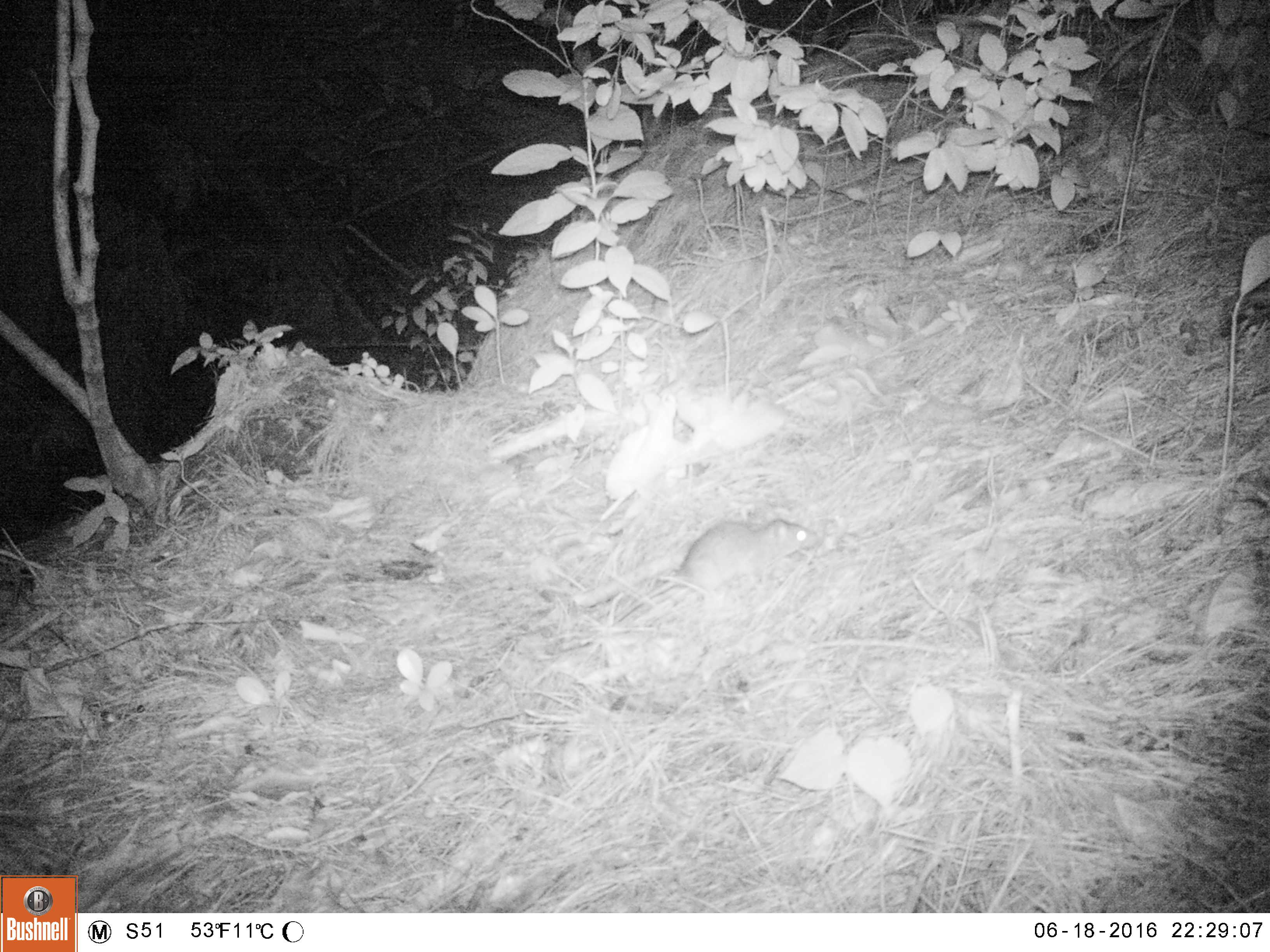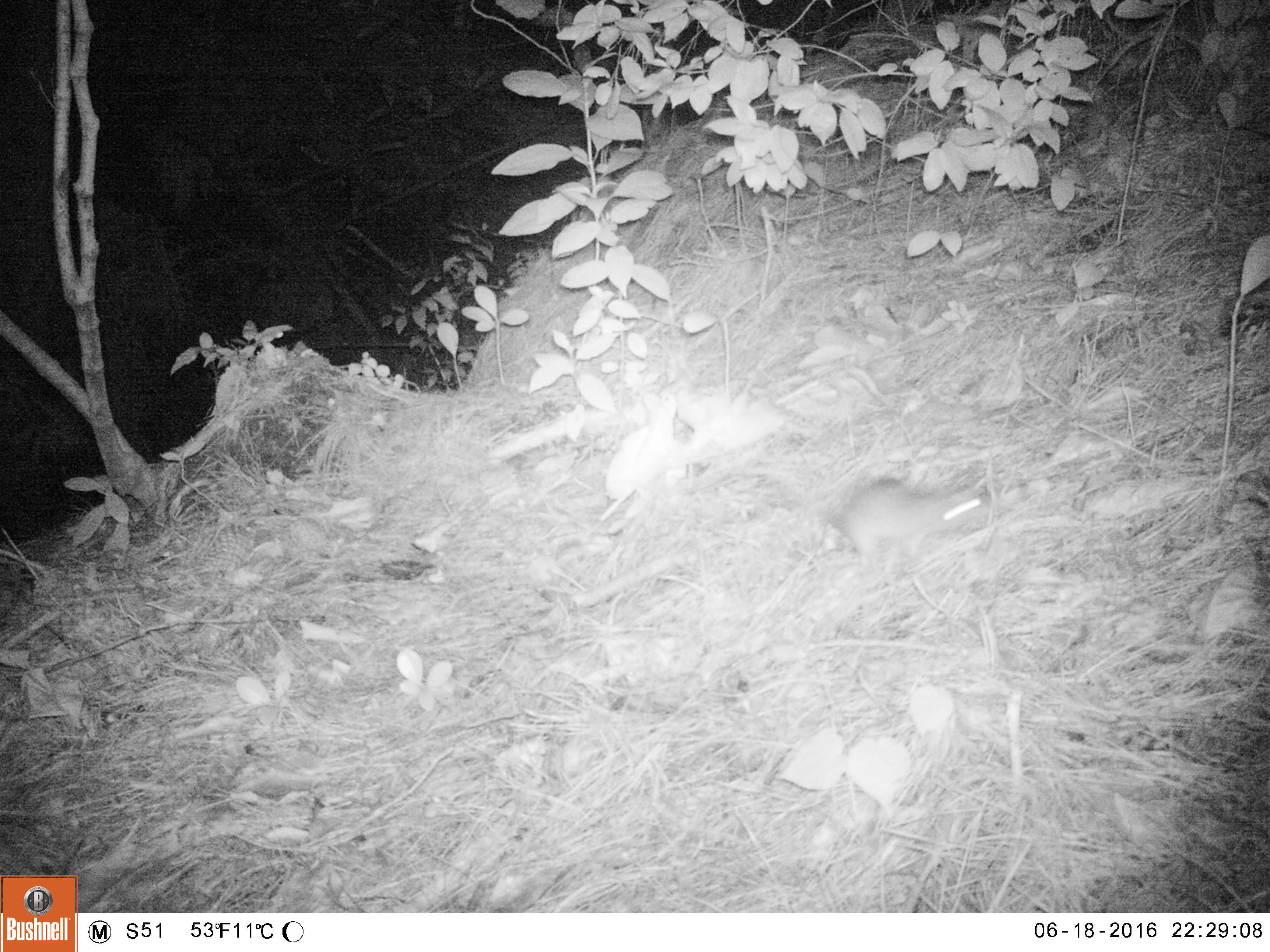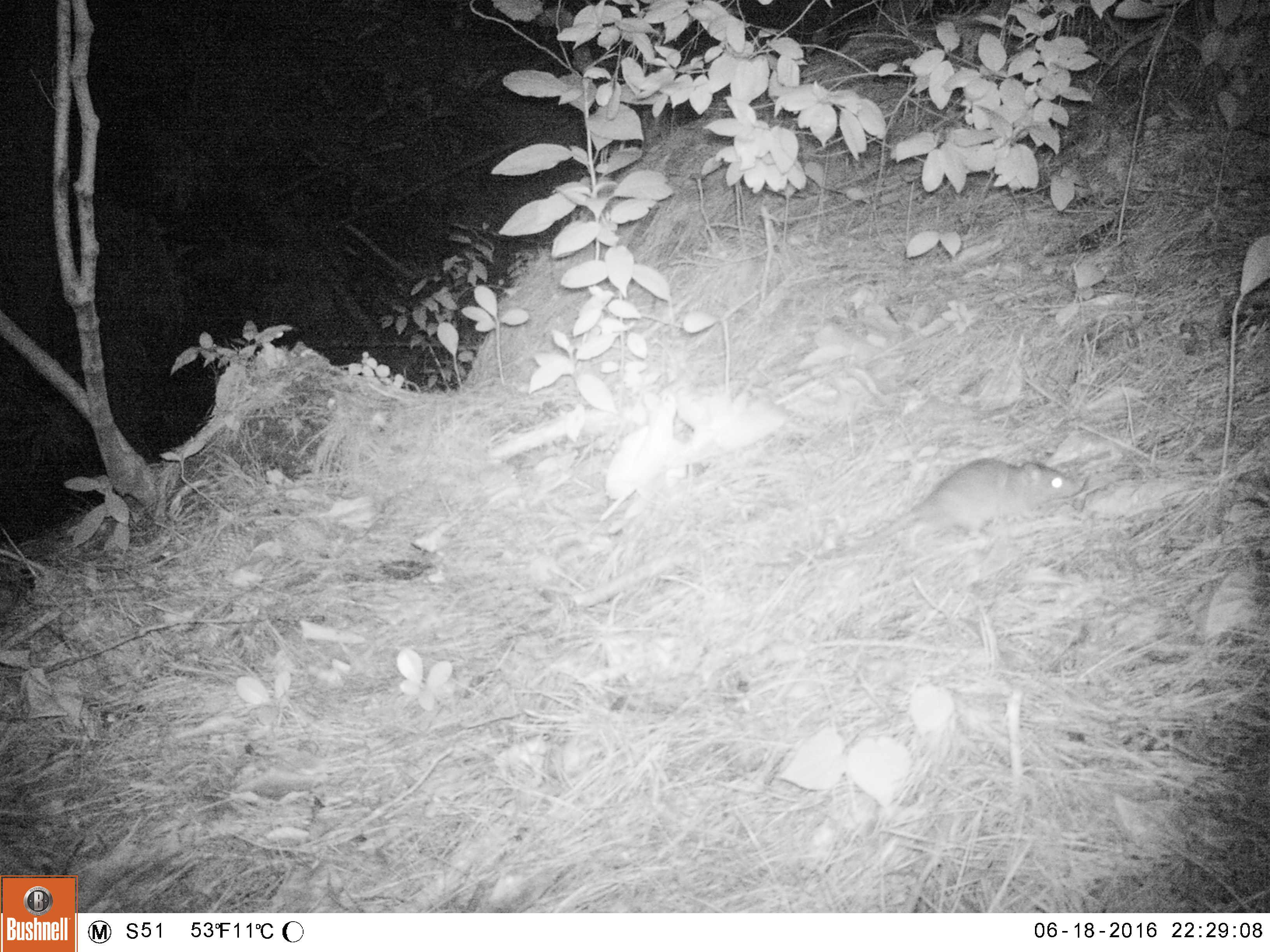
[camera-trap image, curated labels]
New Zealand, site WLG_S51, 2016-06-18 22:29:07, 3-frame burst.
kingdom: Animalia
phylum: Chordata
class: Mammalia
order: Rodentia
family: Muridae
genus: Rattus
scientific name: Rattus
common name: rat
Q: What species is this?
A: Rat (Rattus).